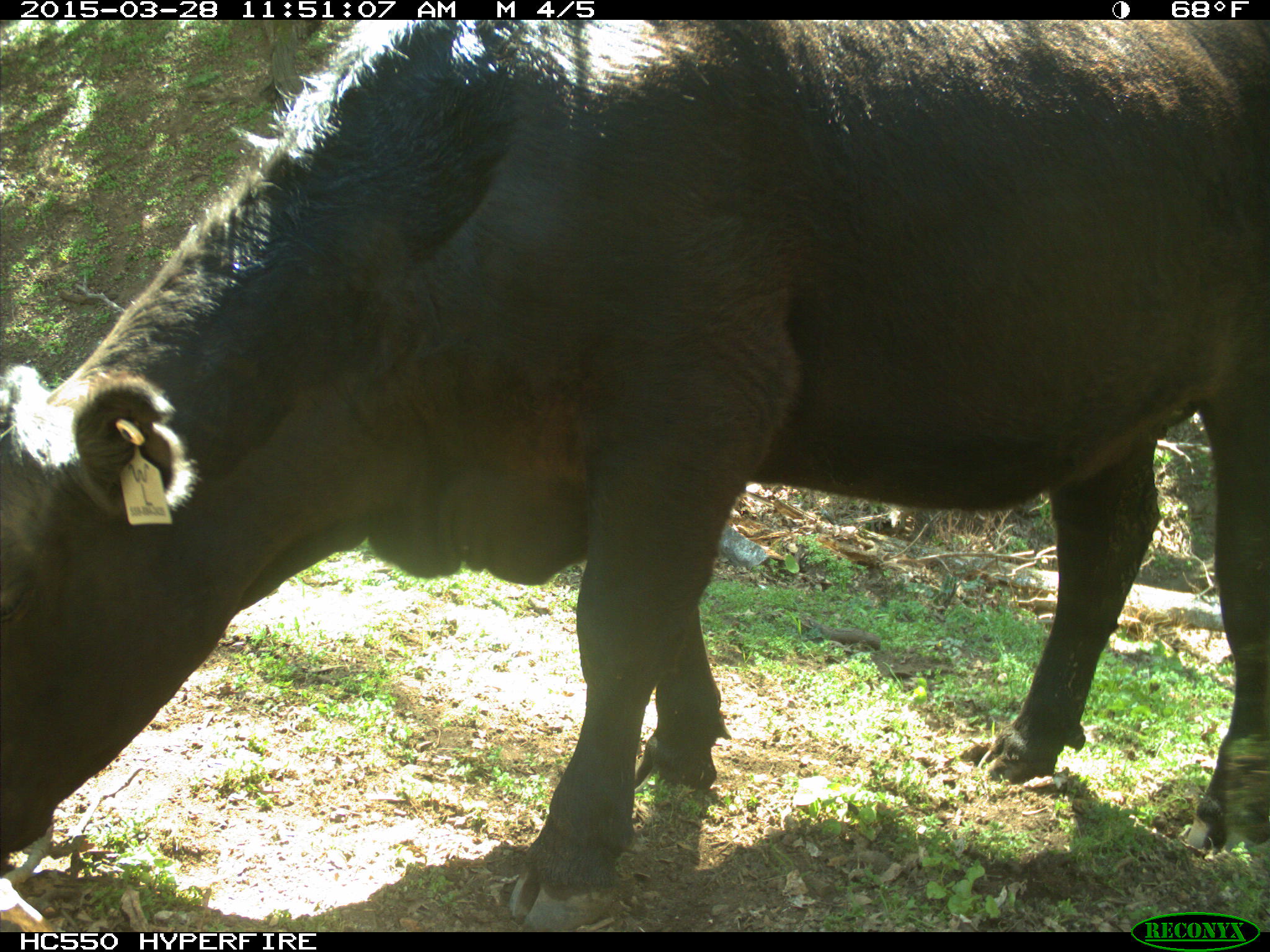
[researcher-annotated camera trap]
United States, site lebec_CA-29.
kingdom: Animalia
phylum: Chordata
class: Mammalia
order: Artiodactyla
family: Bovidae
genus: Bos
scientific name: Bos taurus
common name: domestic cow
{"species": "Bos taurus (domestic cow)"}